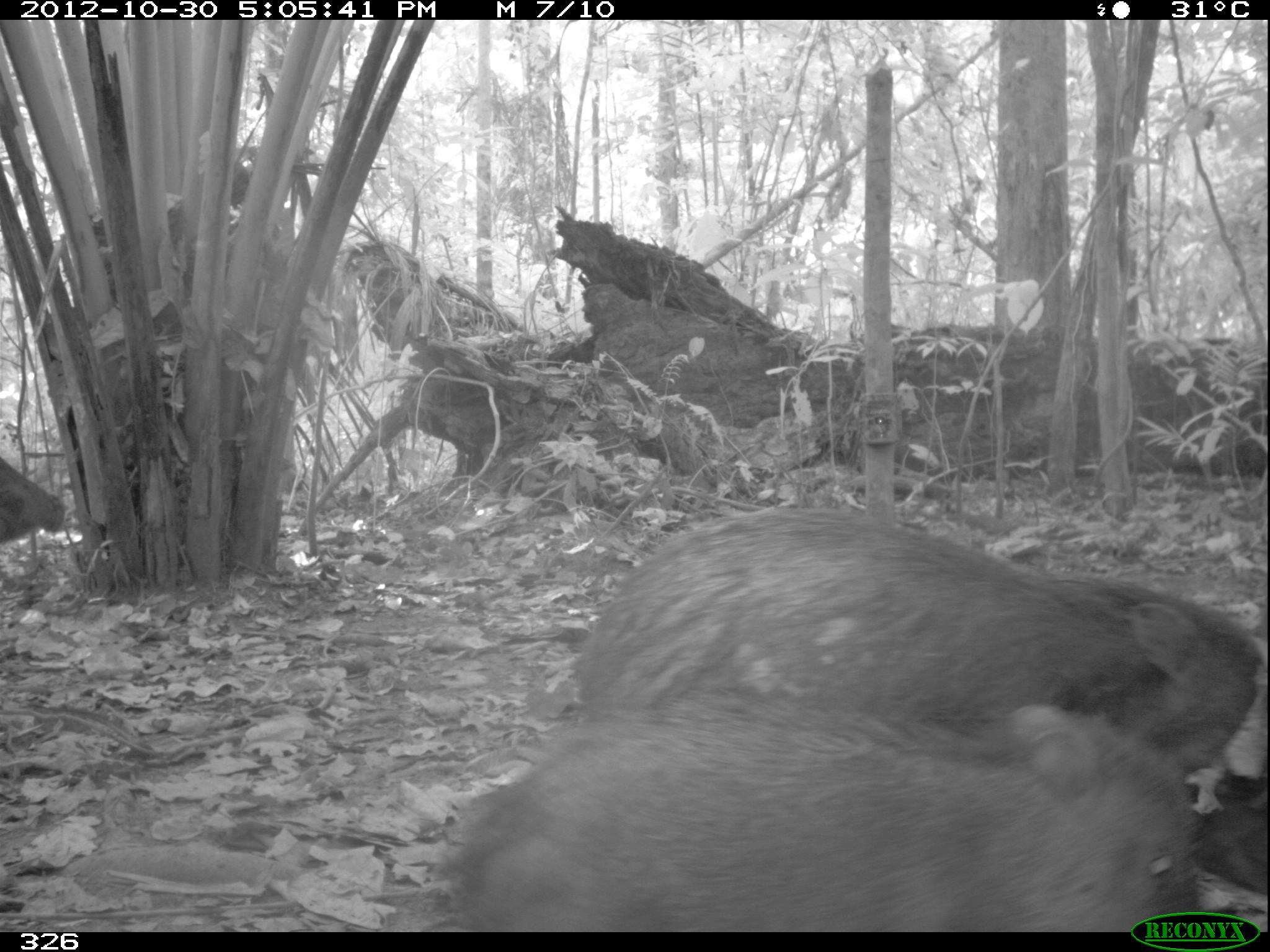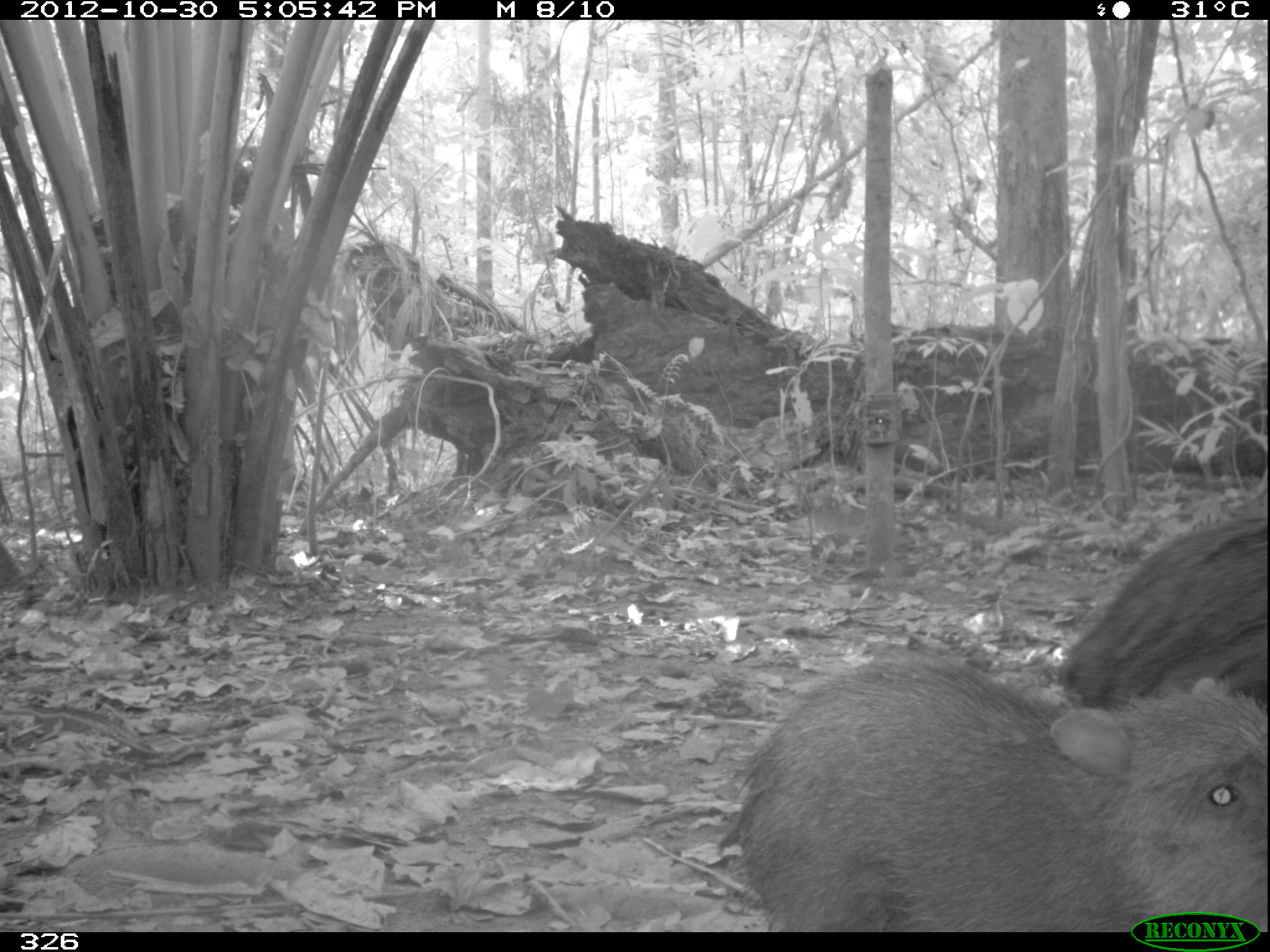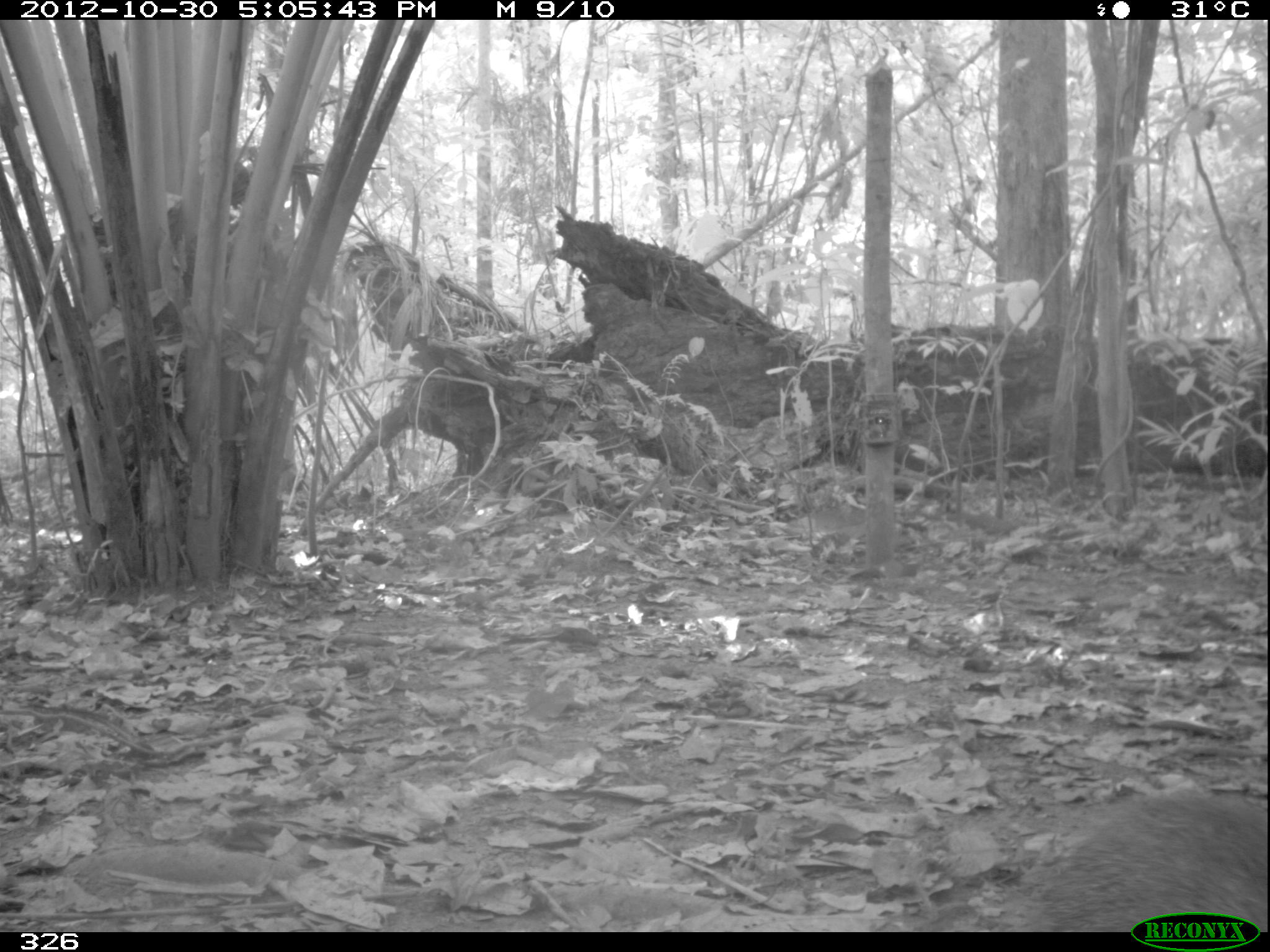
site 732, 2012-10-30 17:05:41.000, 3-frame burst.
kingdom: Animalia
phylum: Chordata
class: Mammalia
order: Artiodactyla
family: Tayassuidae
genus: Tayassu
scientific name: Tayassu pecari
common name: white-lipped peccary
Tayassu pecari (white-lipped peccary).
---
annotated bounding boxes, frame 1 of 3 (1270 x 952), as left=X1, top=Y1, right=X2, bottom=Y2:
tayassu pecari: left=576, top=505, right=1267, bottom=894; left=439, top=690, right=1204, bottom=932; left=0, top=456, right=64, bottom=540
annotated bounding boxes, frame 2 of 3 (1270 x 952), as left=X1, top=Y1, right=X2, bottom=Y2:
tayassu pecari: left=734, top=644, right=1269, bottom=929; left=1058, top=511, right=1270, bottom=707; left=0, top=540, right=35, bottom=592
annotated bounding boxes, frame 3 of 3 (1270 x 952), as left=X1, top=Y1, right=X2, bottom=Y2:
tayassu pecari: left=1024, top=784, right=1270, bottom=930